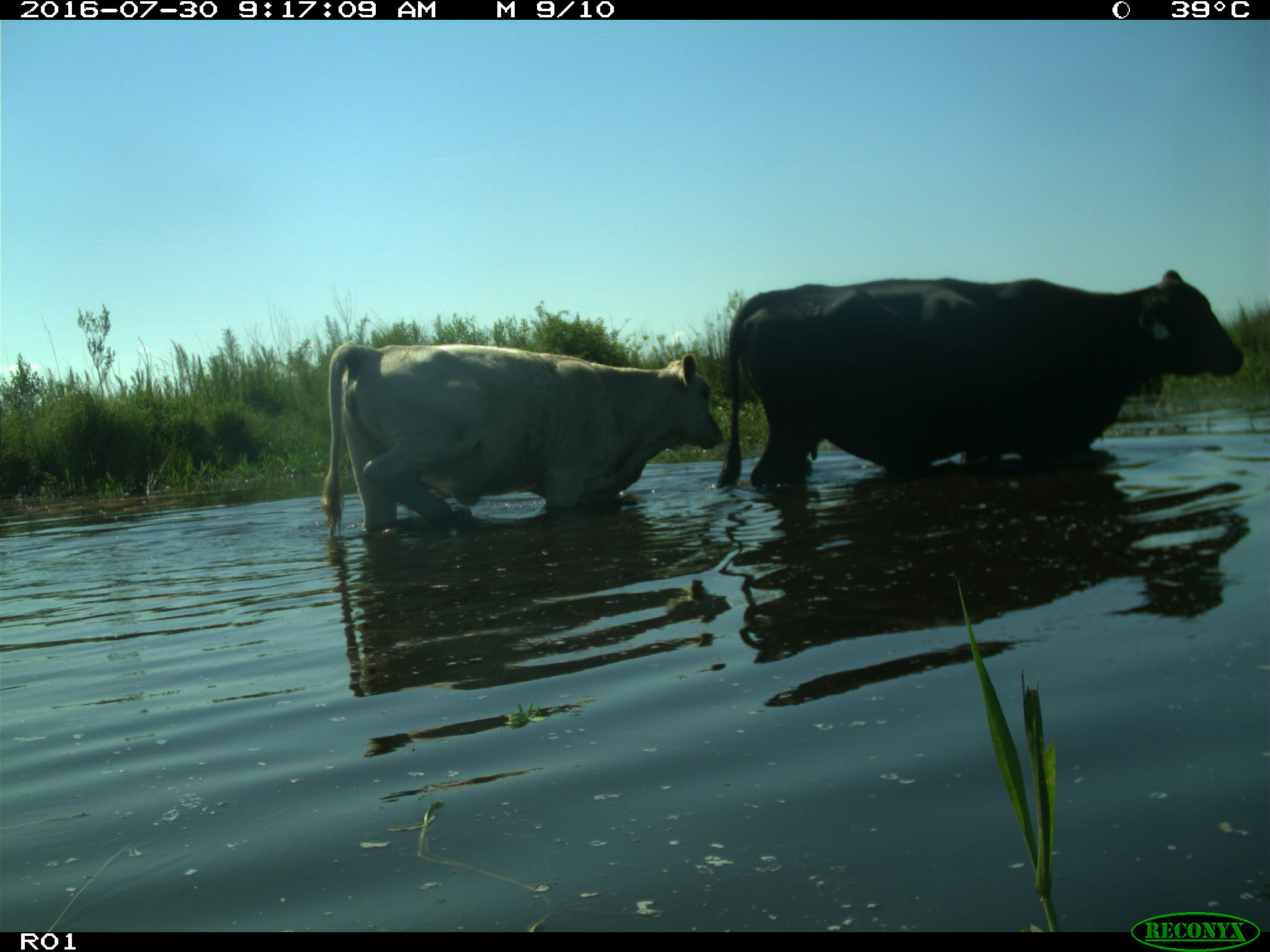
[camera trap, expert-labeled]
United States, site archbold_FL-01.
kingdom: Animalia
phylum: Chordata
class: Mammalia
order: Artiodactyla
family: Bovidae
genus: Bos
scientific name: Bos taurus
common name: domestic cow